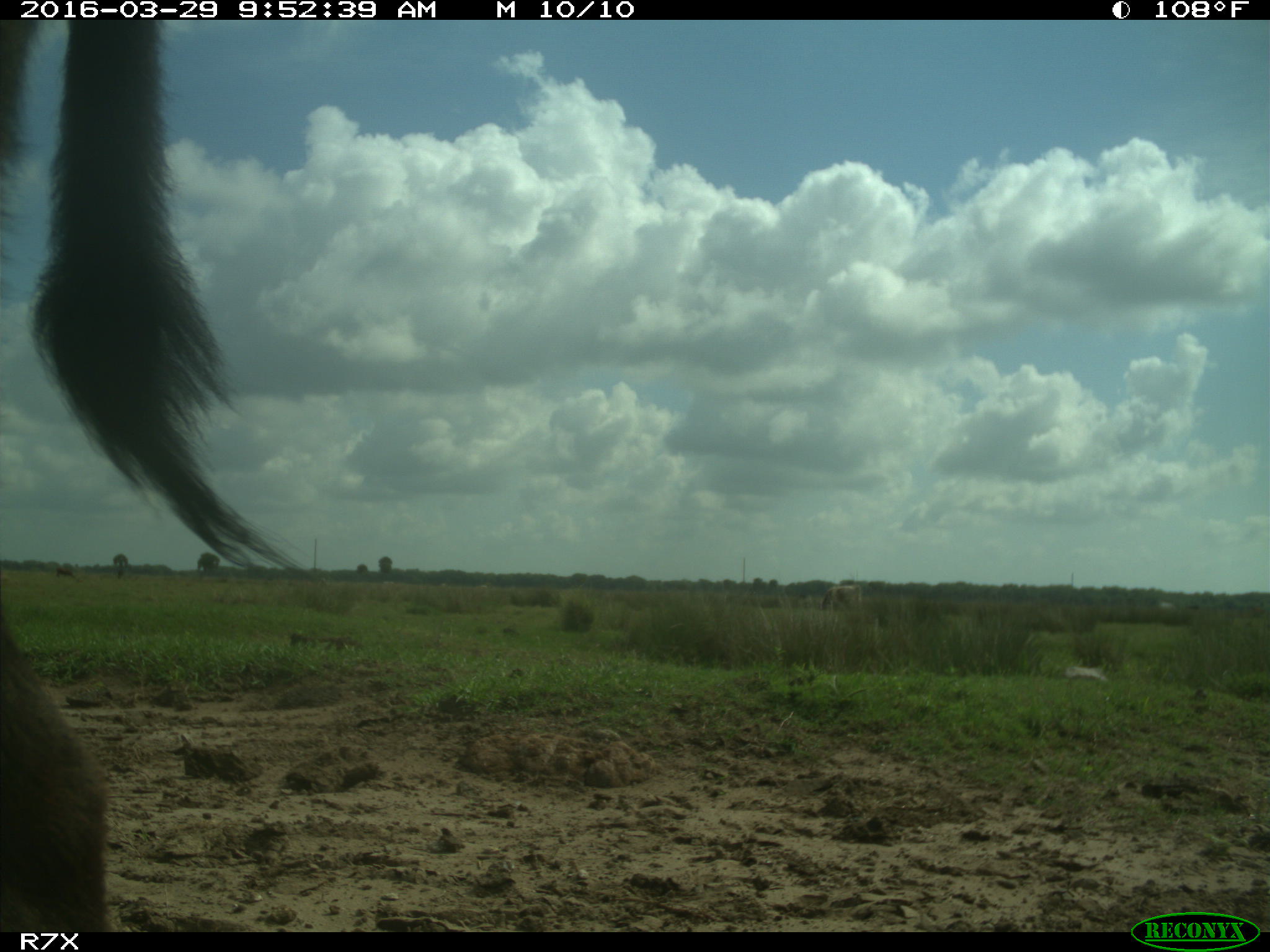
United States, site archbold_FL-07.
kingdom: Animalia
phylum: Chordata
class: Mammalia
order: Artiodactyla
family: Bovidae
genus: Bos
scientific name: Bos taurus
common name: domestic cow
Bos taurus (domestic cow).